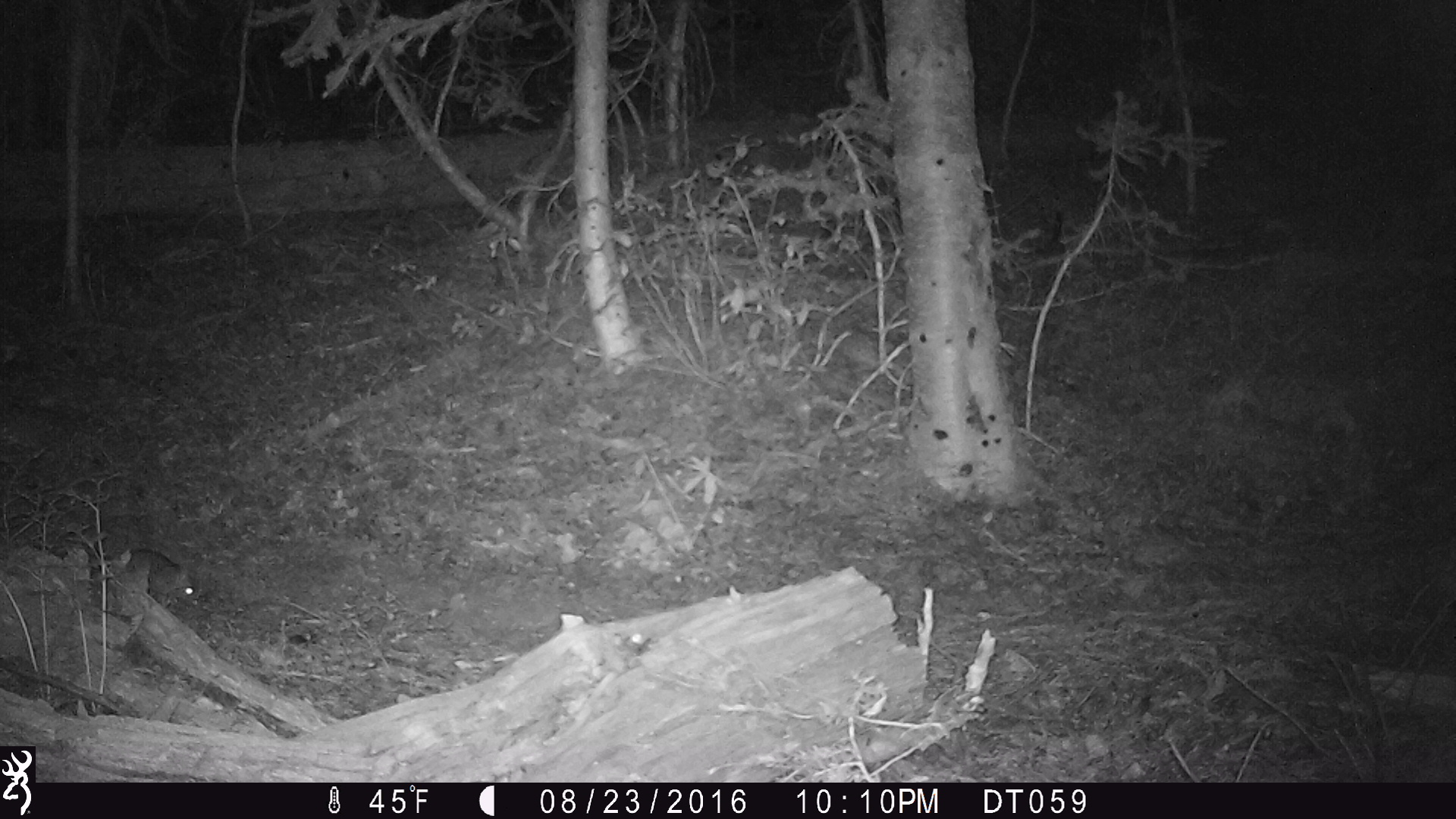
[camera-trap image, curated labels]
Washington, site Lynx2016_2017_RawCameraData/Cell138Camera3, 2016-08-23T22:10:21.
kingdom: Animalia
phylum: Chordata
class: Mammalia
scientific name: Mammalia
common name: small mammal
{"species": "small mammal (Mammalia)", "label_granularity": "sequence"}